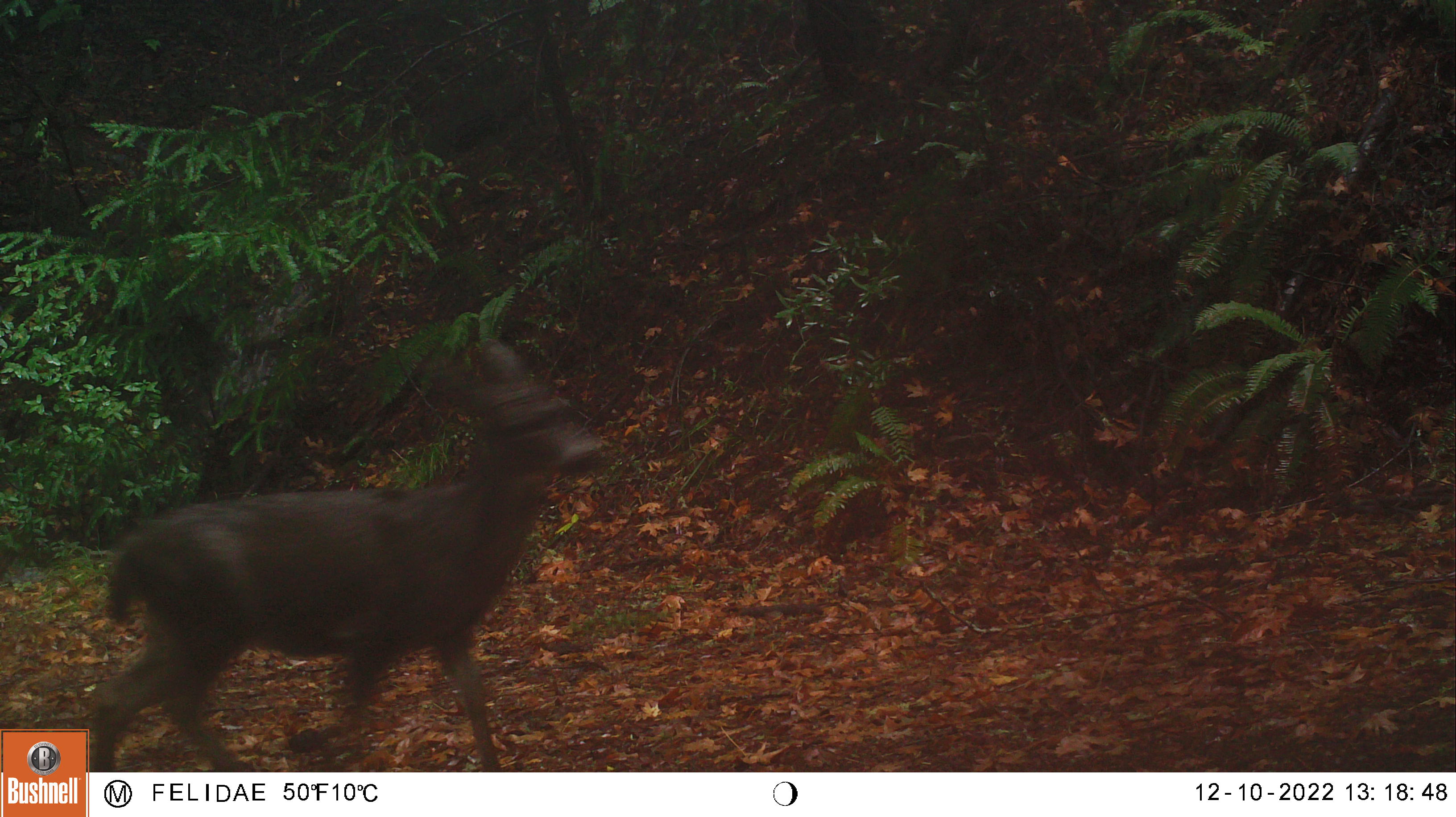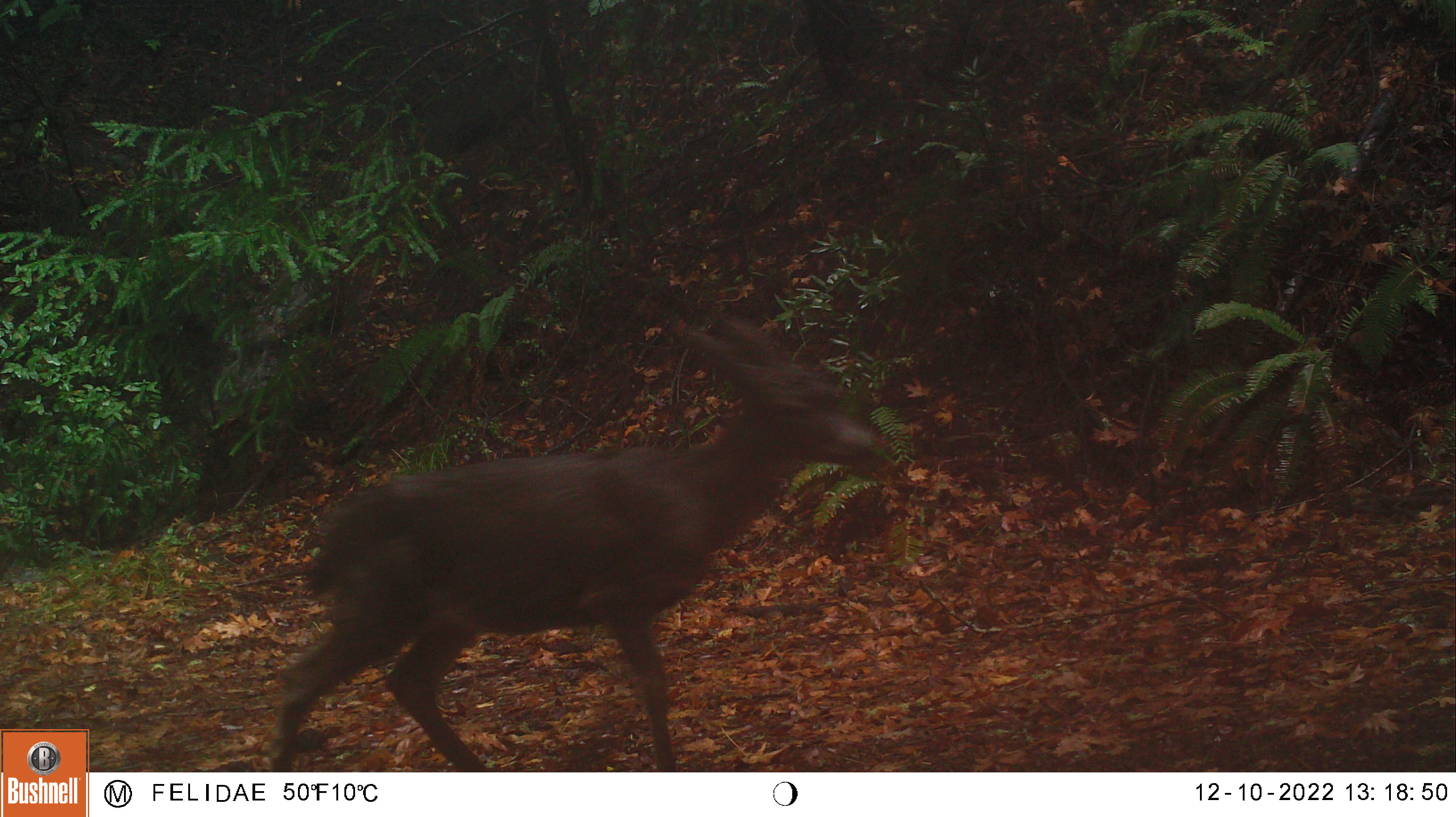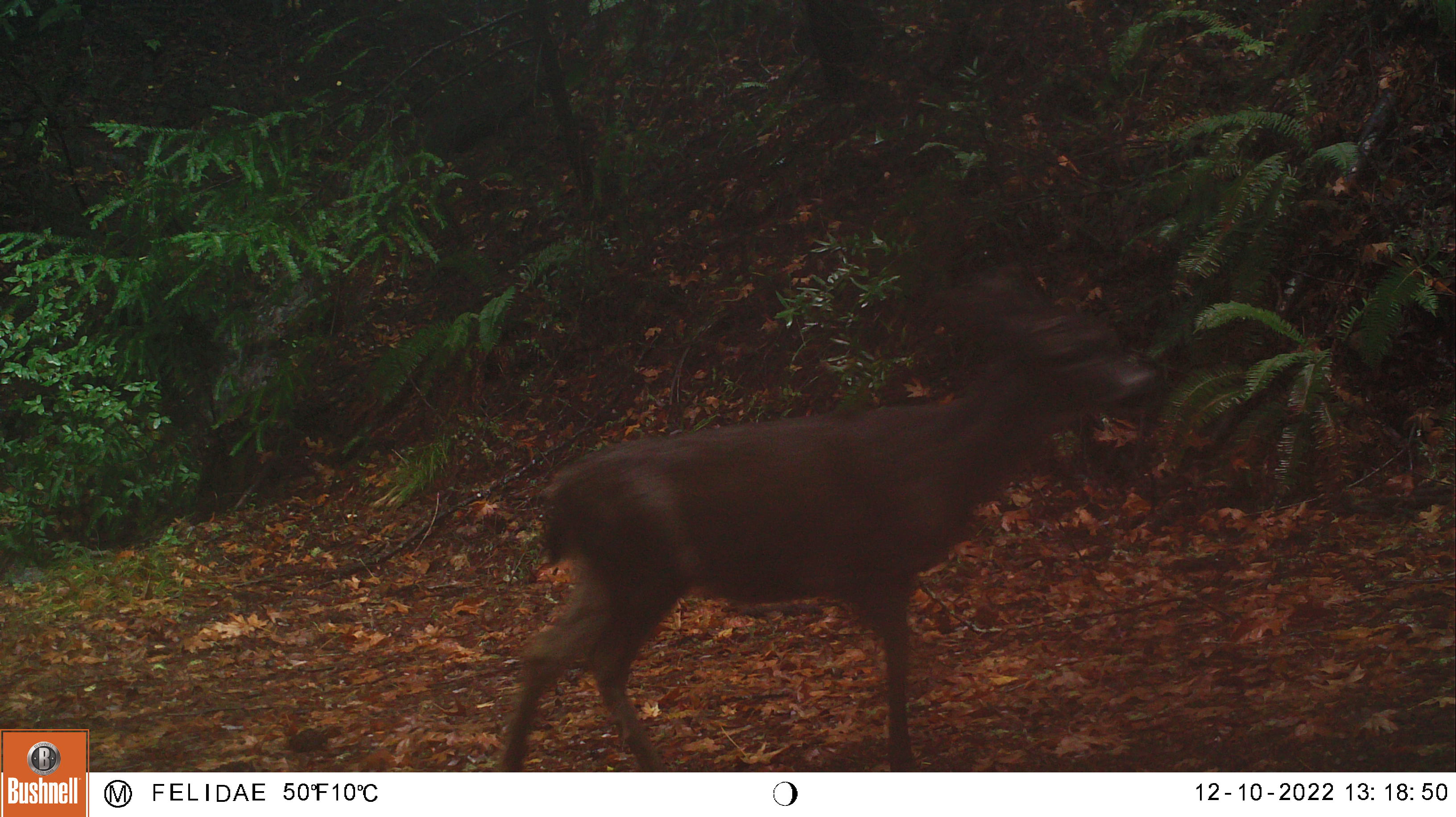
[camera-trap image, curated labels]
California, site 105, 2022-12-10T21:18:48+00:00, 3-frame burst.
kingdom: Animalia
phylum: Chordata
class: Mammalia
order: Artiodactyla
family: Cervidae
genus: Odocoileus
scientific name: Odocoileus hemionus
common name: mule deer